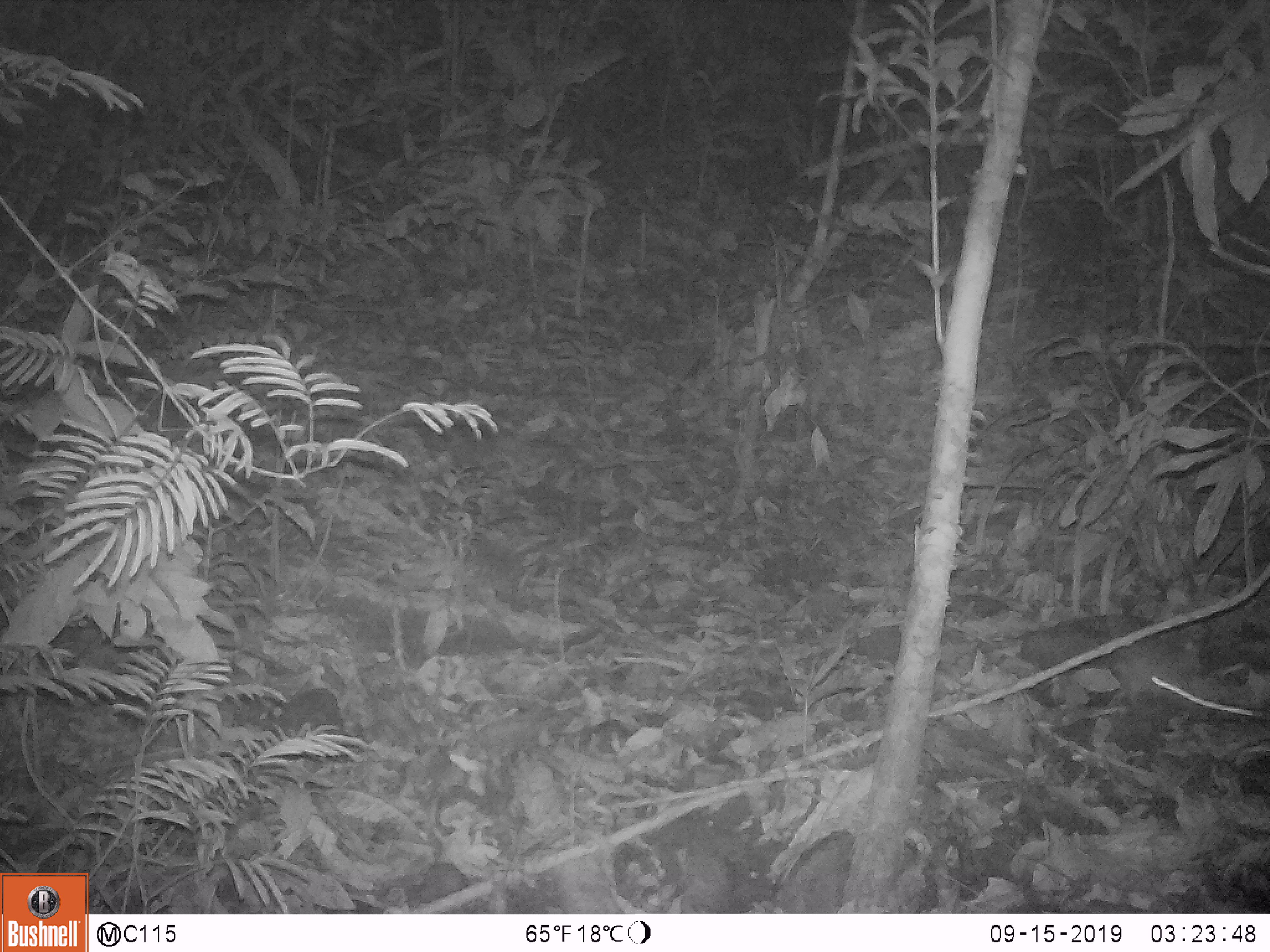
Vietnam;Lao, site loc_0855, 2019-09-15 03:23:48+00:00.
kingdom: Animalia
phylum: Chordata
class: Mammalia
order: Rodentia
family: Muridae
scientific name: Muridae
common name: old-world mice and rats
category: unidentified murid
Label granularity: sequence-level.